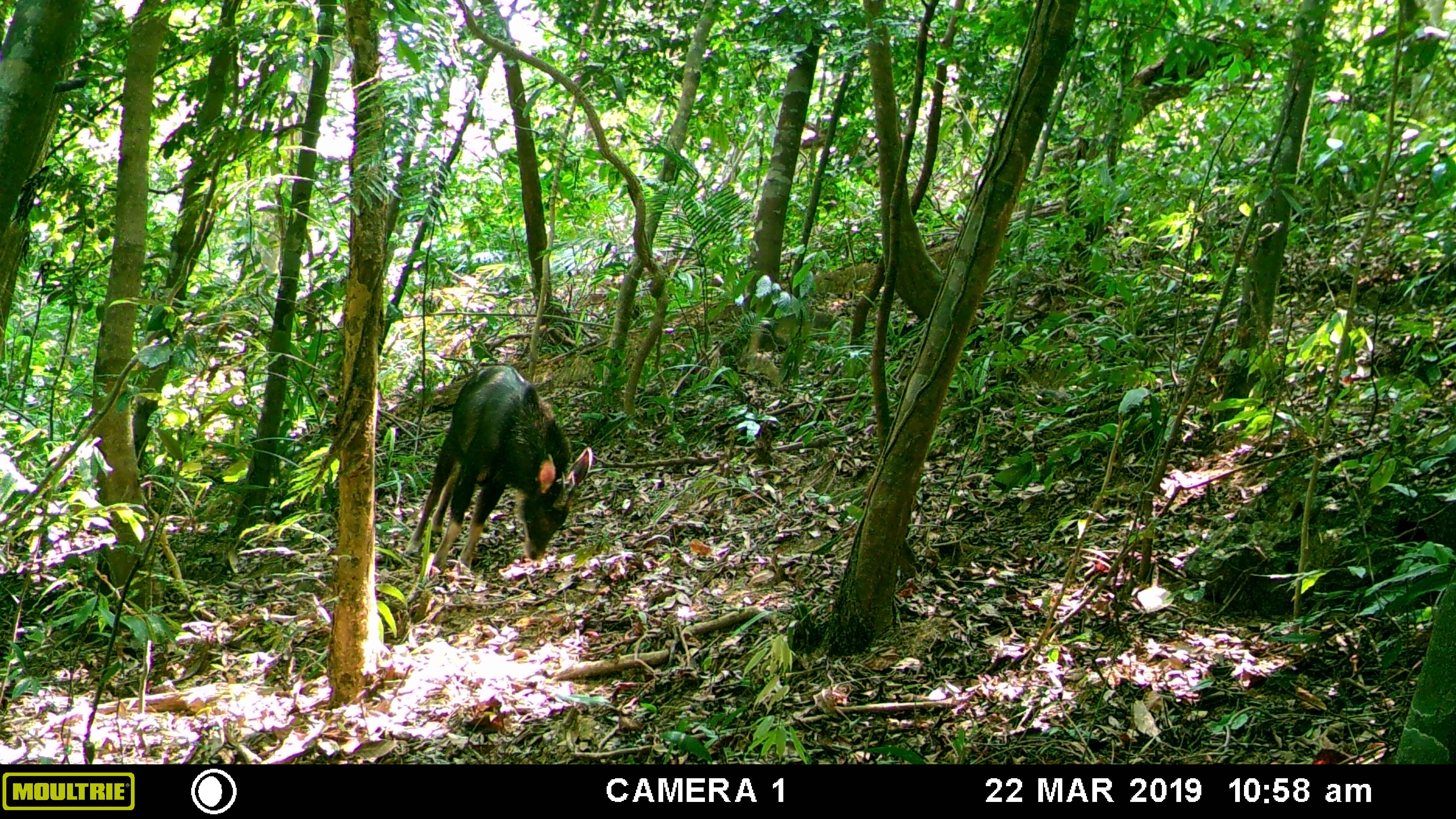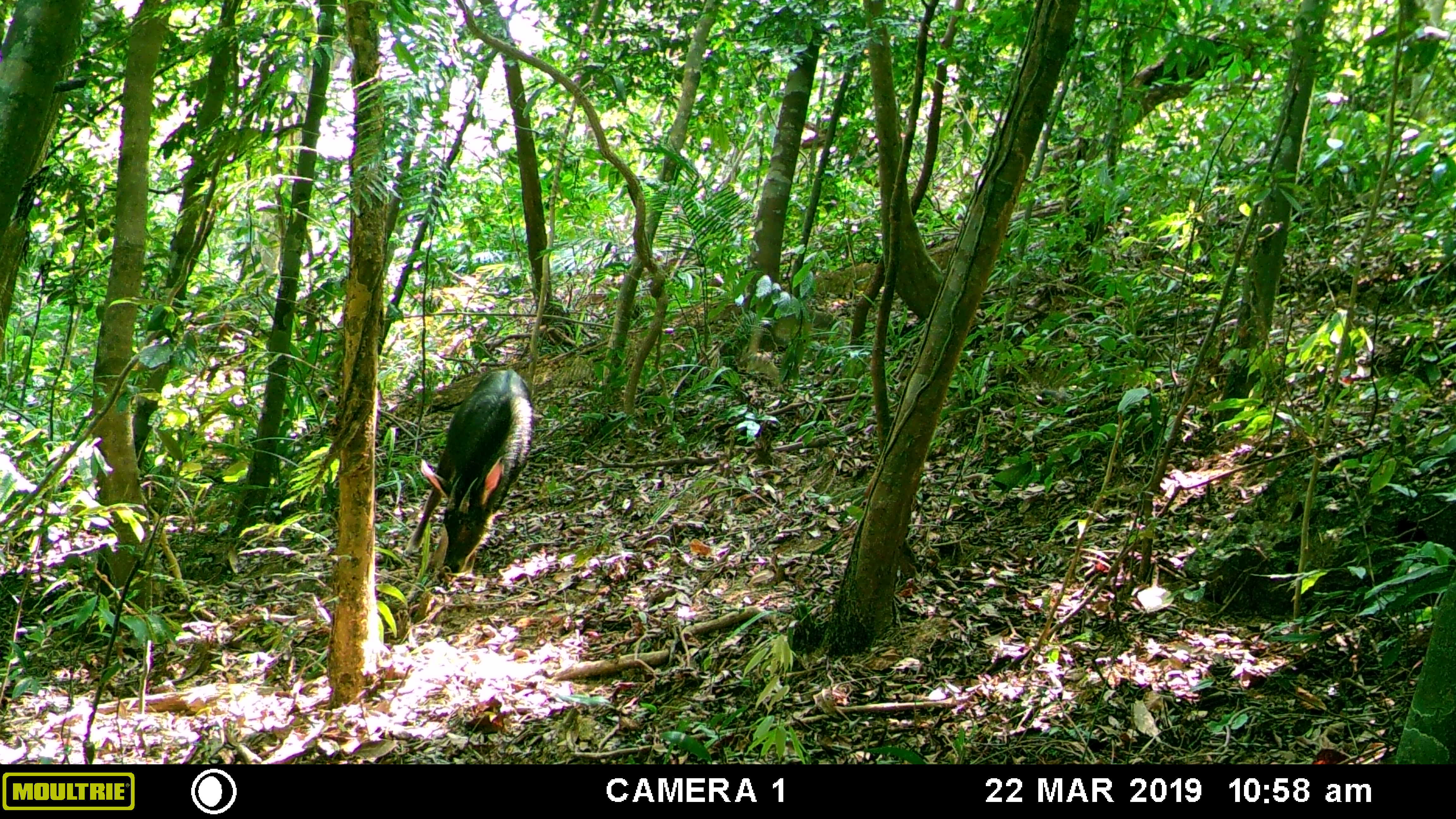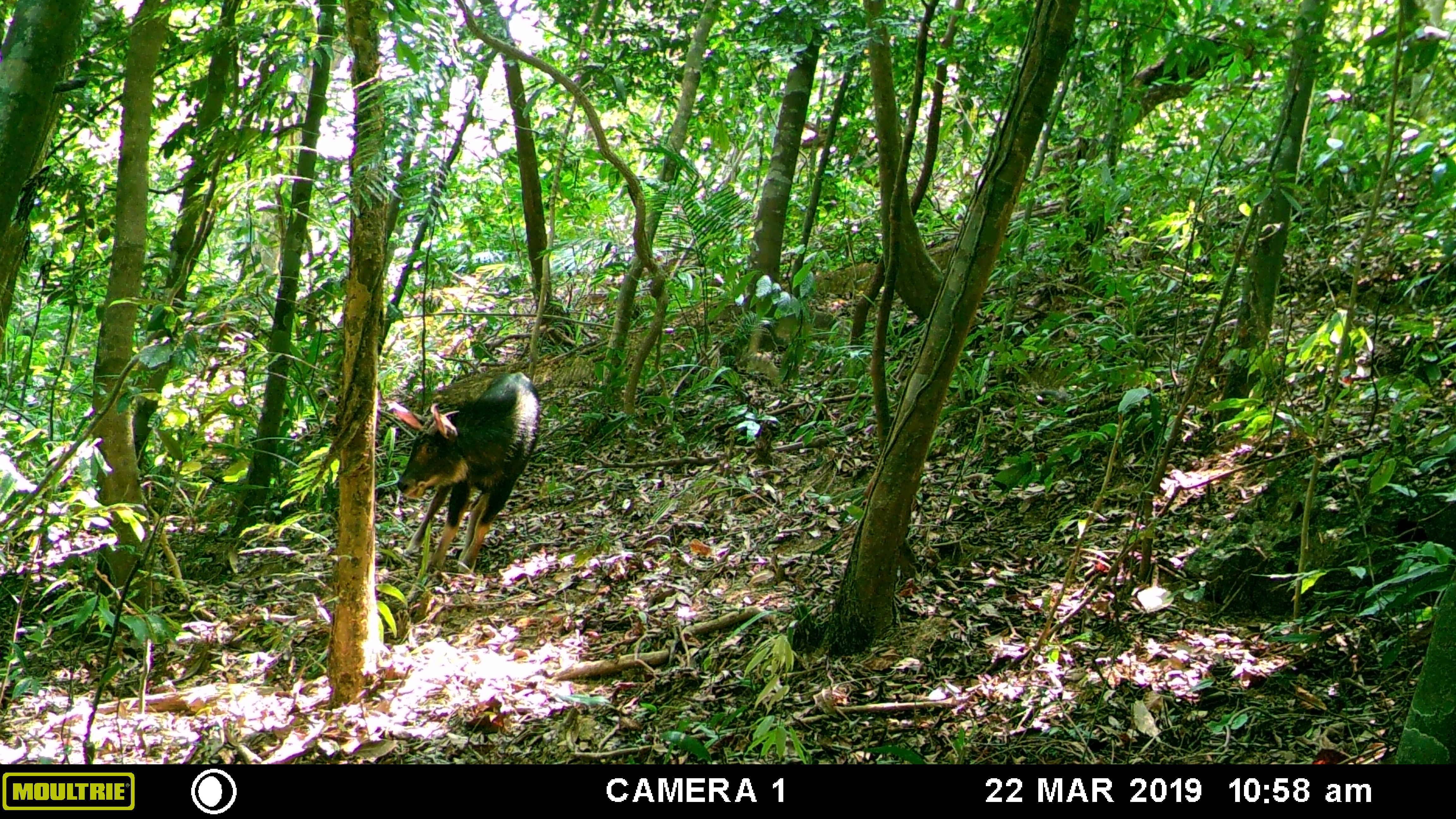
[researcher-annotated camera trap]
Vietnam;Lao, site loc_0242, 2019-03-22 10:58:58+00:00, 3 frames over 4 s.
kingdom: Animalia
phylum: Chordata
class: Mammalia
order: Artiodactyla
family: Bovidae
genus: Capricornis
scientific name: Capricornis sumatraensis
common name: chinese serow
Chinese serow (Capricornis sumatraensis). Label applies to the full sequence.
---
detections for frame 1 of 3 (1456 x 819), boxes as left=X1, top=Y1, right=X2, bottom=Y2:
chinese serow: left=403, top=364, right=593, bottom=576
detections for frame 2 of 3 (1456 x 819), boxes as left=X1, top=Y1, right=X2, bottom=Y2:
chinese serow: left=402, top=367, right=537, bottom=577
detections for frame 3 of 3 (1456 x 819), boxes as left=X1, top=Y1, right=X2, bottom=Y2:
chinese serow: left=384, top=370, right=544, bottom=575